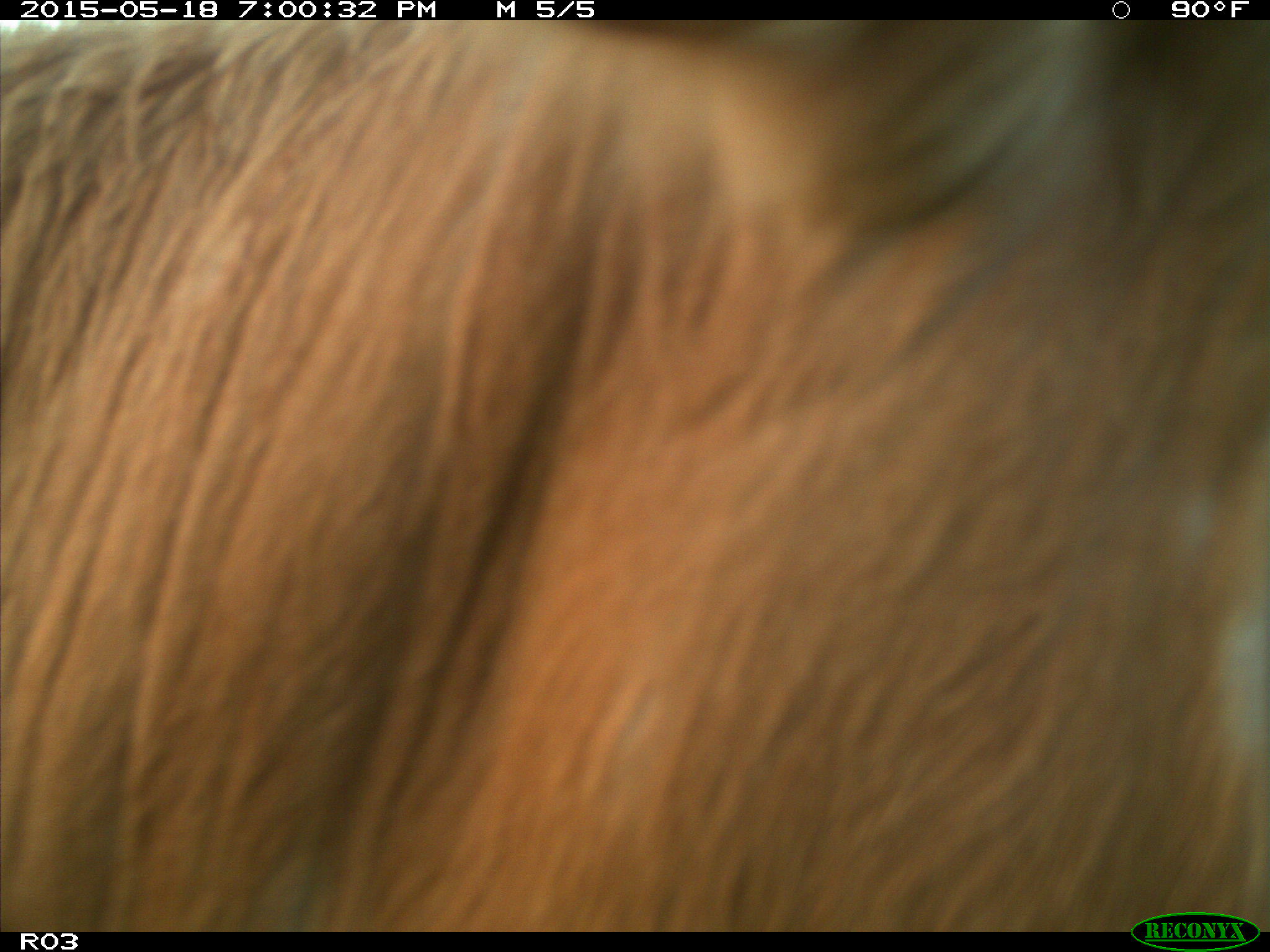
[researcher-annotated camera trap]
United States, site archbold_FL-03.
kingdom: Animalia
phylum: Chordata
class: Mammalia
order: Artiodactyla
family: Bovidae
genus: Bos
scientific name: Bos taurus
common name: domestic cow